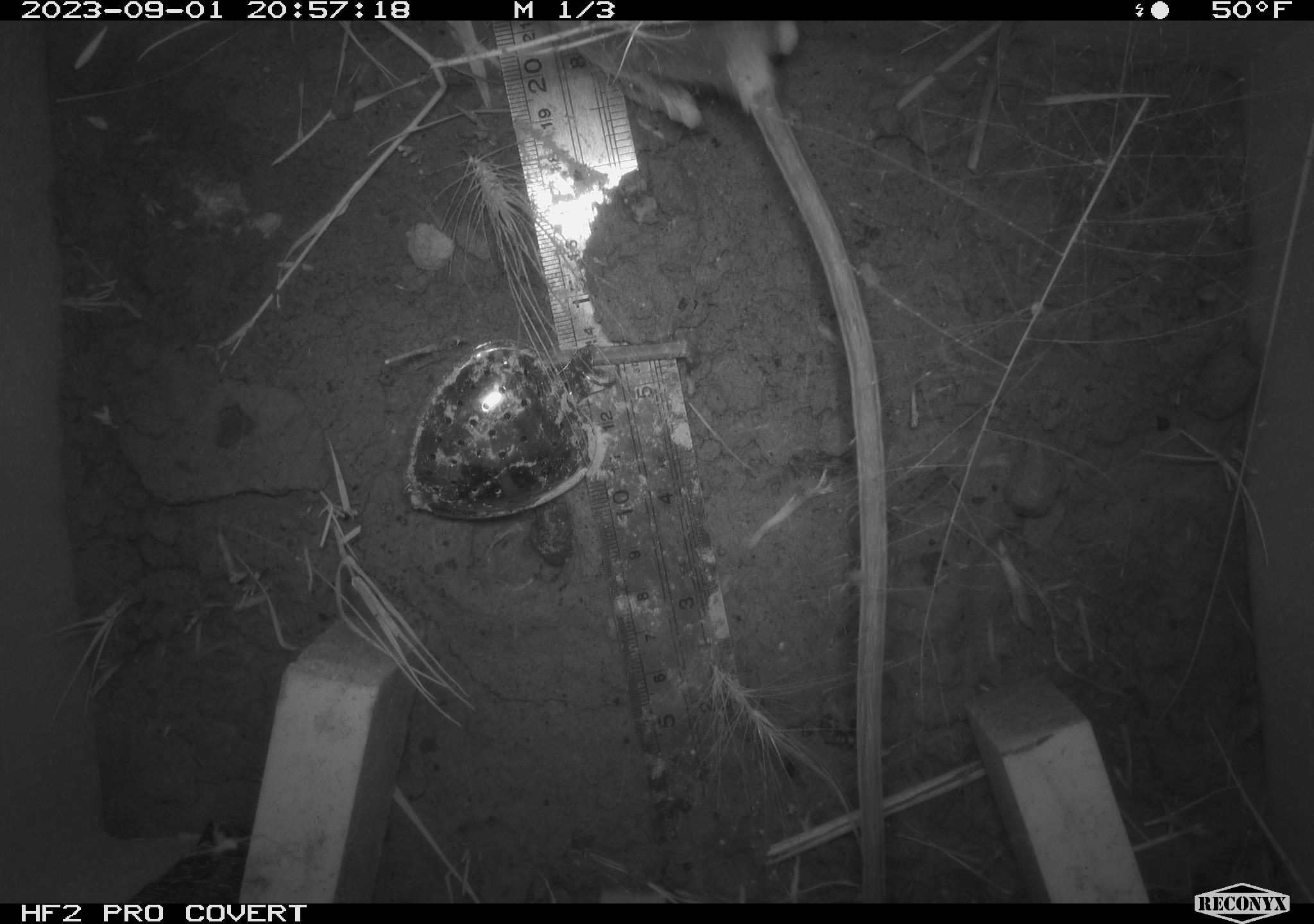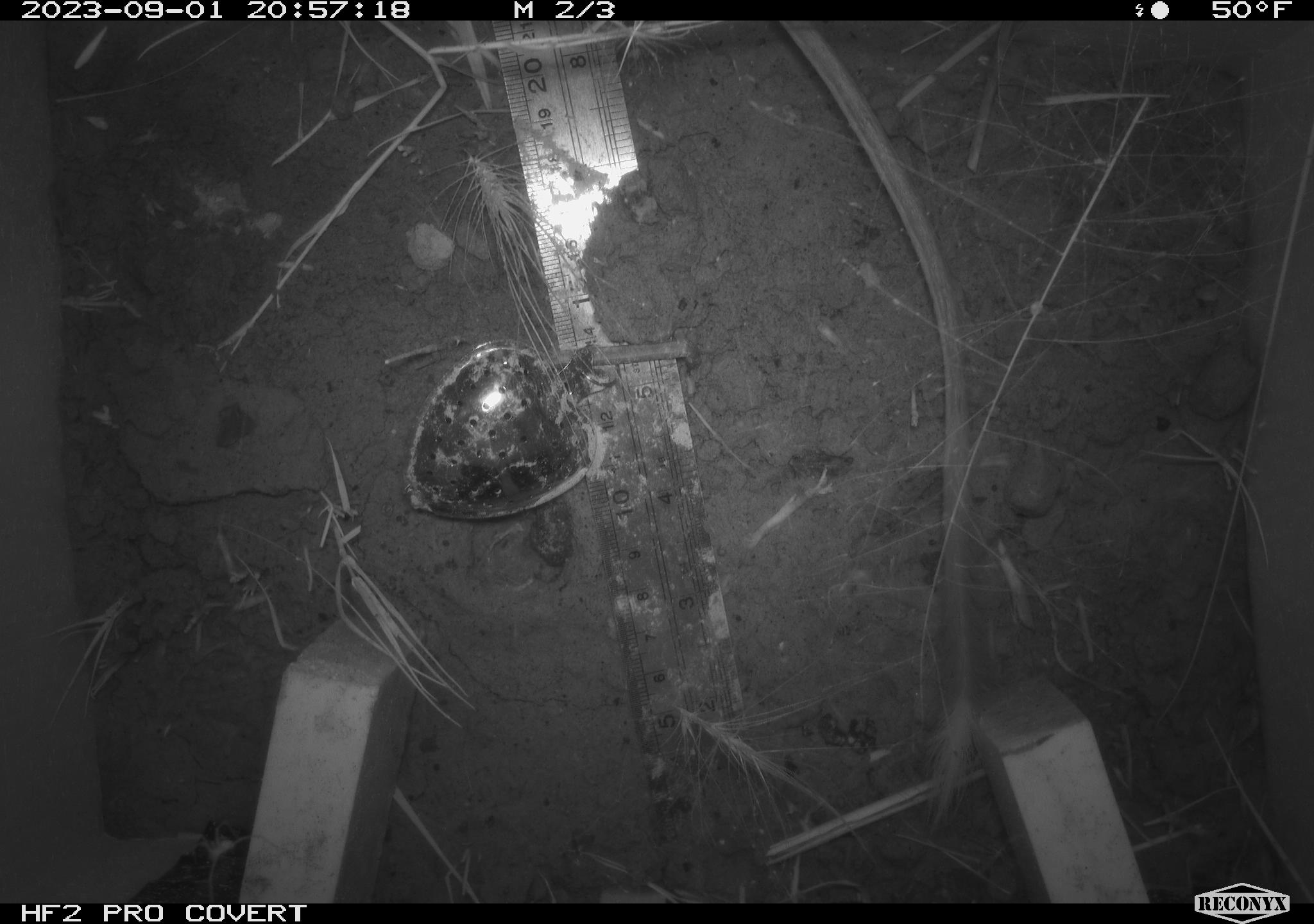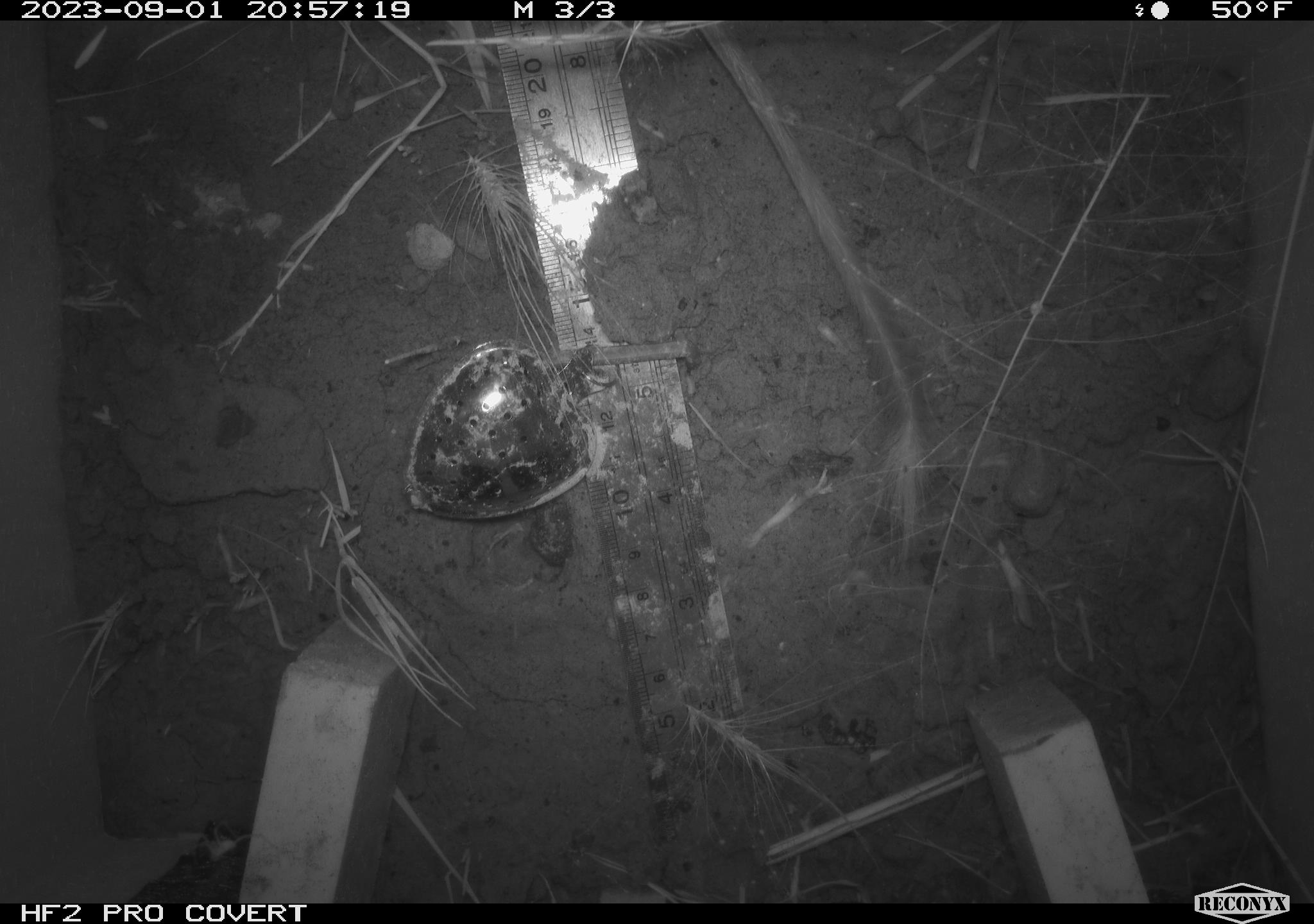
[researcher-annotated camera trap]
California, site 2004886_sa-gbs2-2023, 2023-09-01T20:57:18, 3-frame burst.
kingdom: Animalia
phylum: Chordata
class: Mammalia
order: Rodentia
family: Heteromyidae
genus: Dipodomys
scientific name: Dipodomys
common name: kangaroo rats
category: dipodomys species